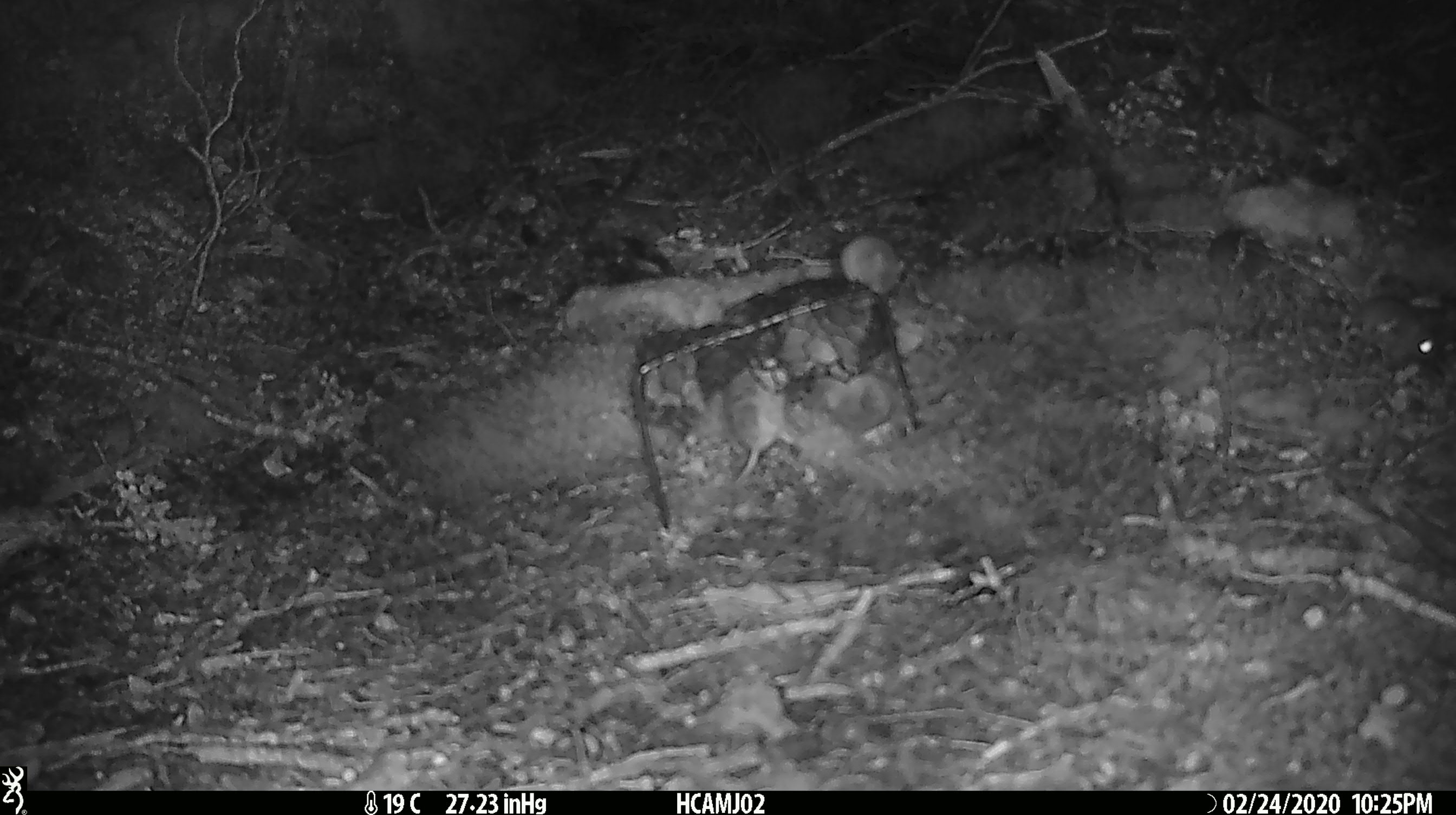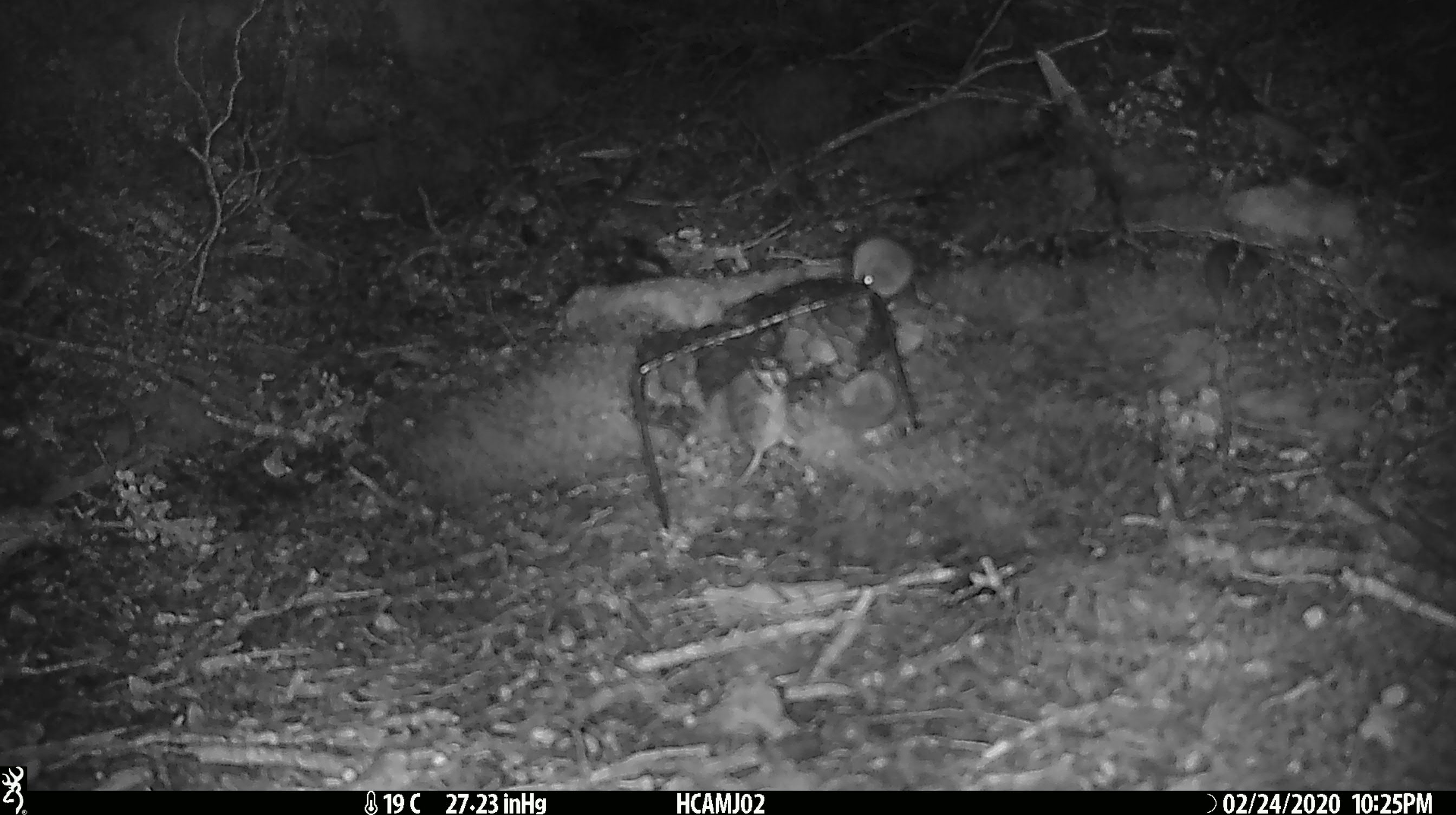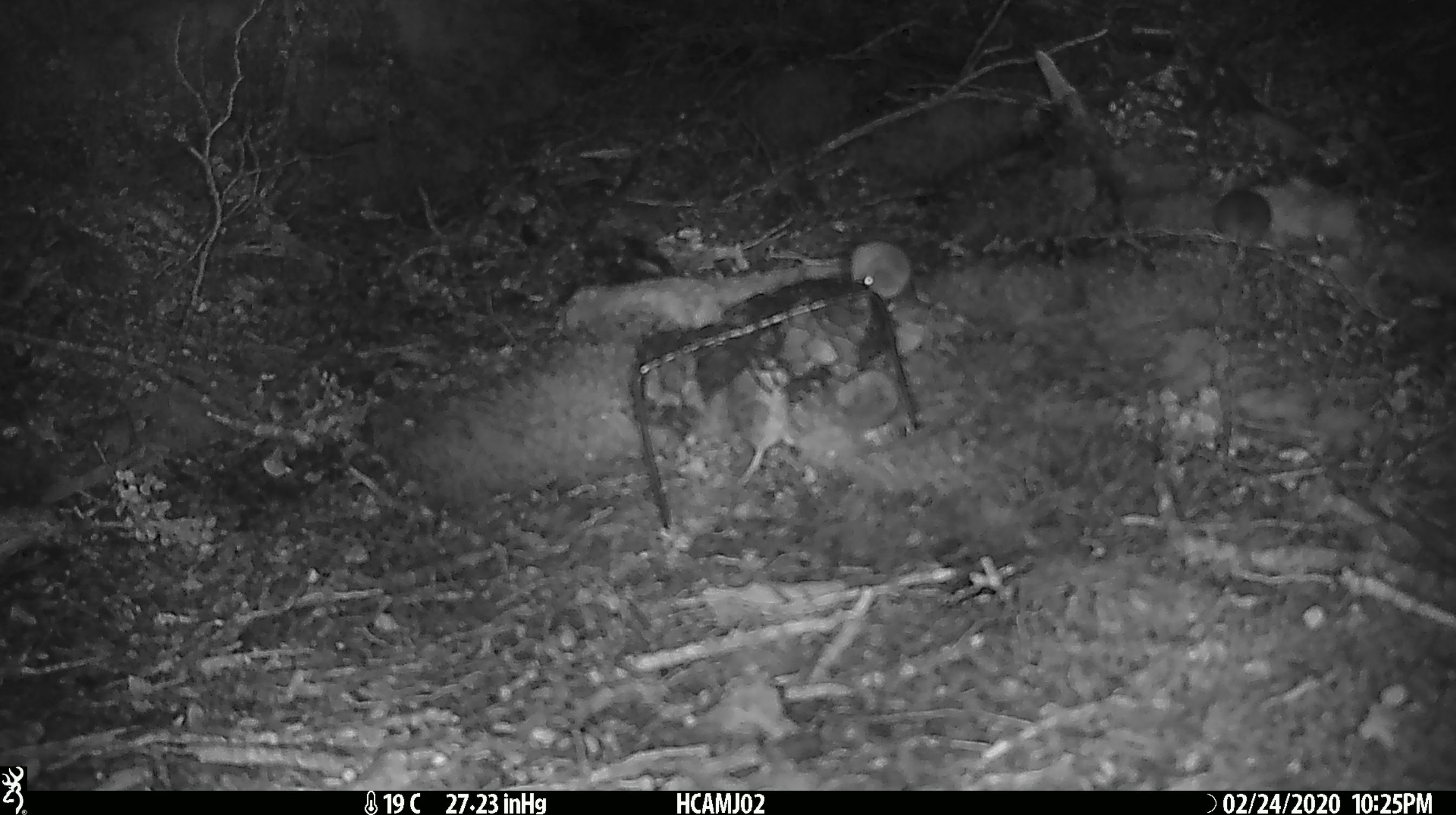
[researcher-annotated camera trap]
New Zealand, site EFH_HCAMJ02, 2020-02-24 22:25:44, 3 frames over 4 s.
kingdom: Animalia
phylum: Chordata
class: Mammalia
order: Rodentia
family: Muridae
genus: Mus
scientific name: Mus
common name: mouse